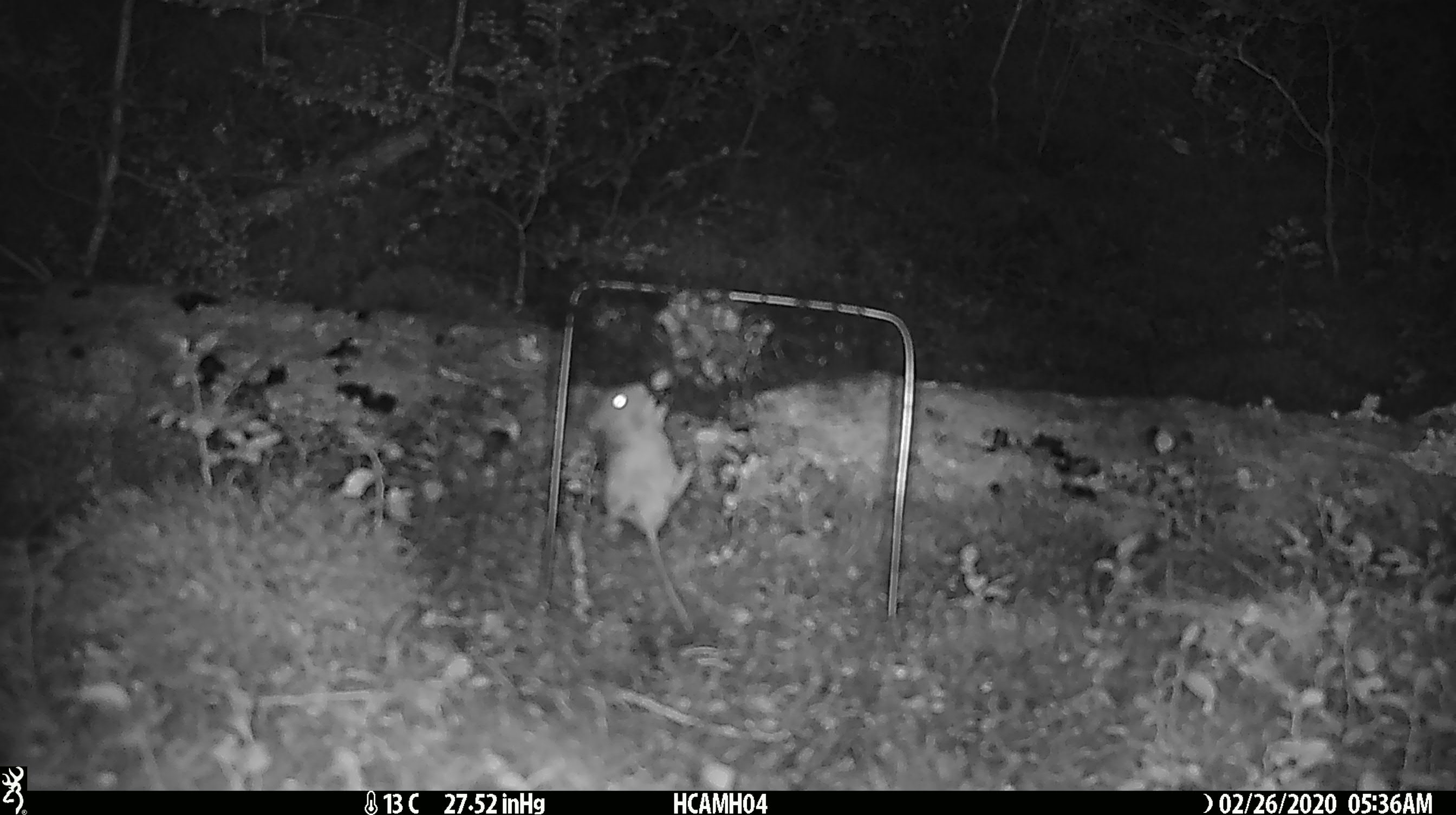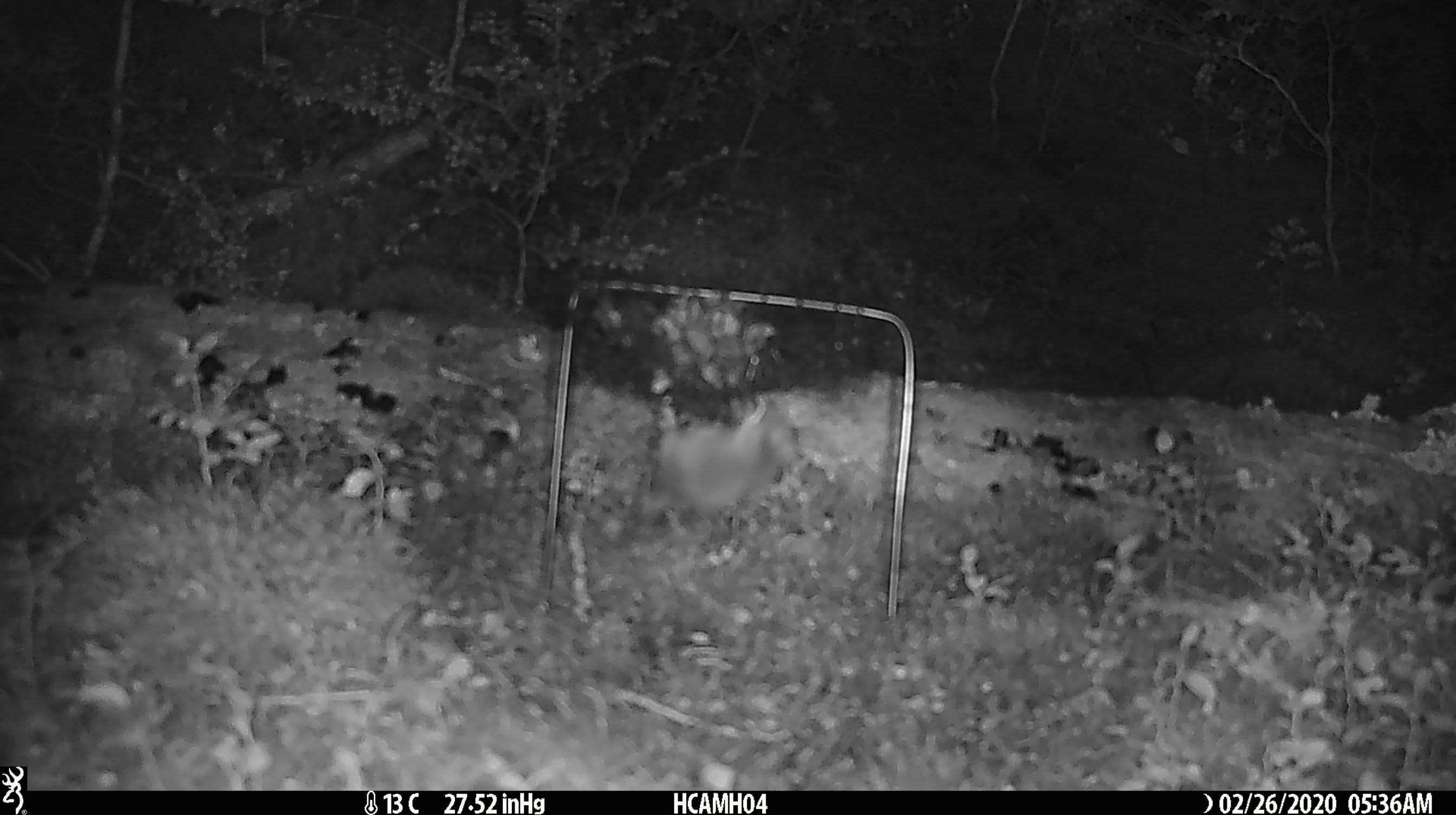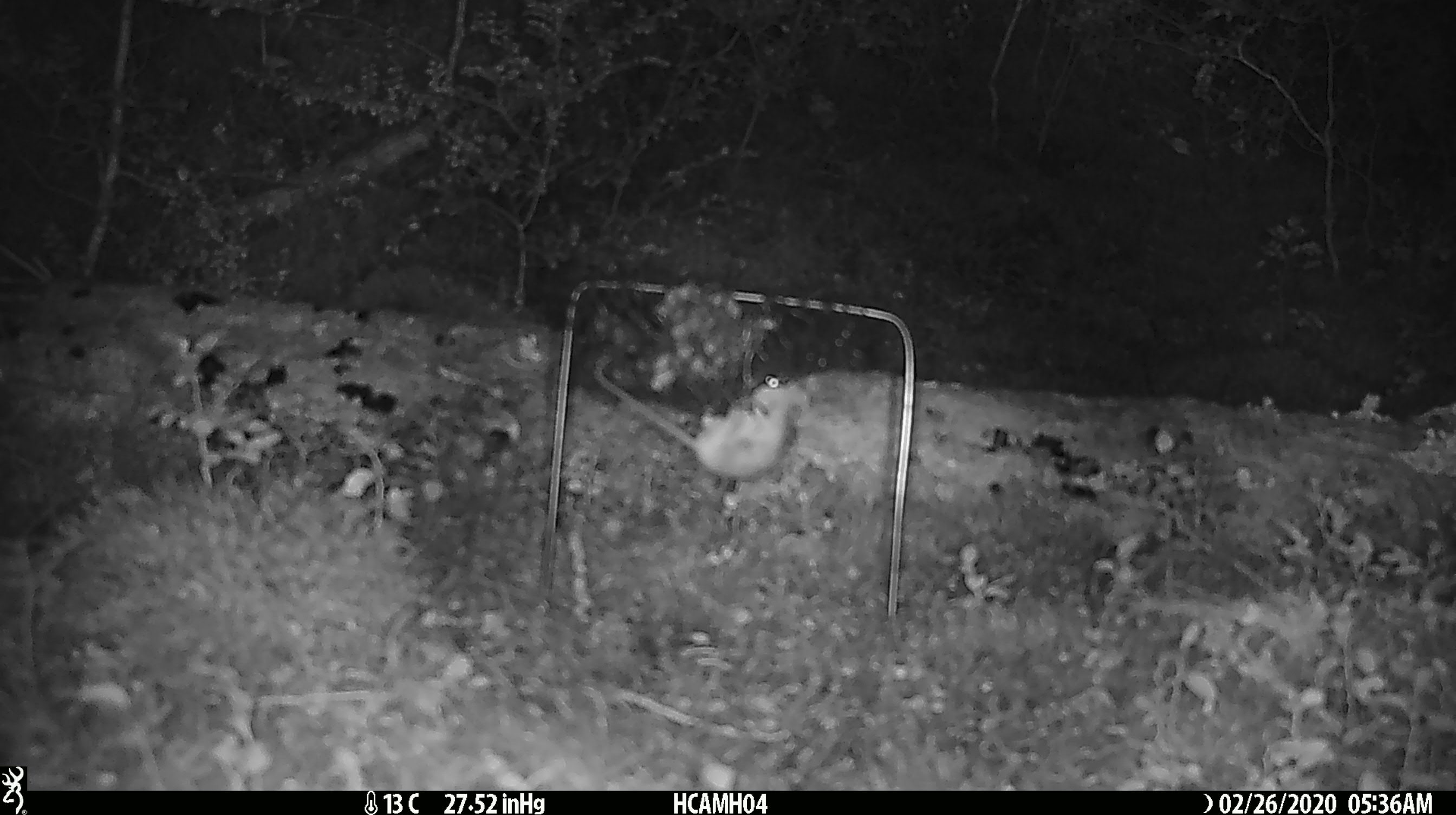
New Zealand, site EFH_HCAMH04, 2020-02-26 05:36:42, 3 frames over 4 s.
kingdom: Animalia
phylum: Chordata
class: Mammalia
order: Rodentia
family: Muridae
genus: Mus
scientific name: Mus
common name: mouse